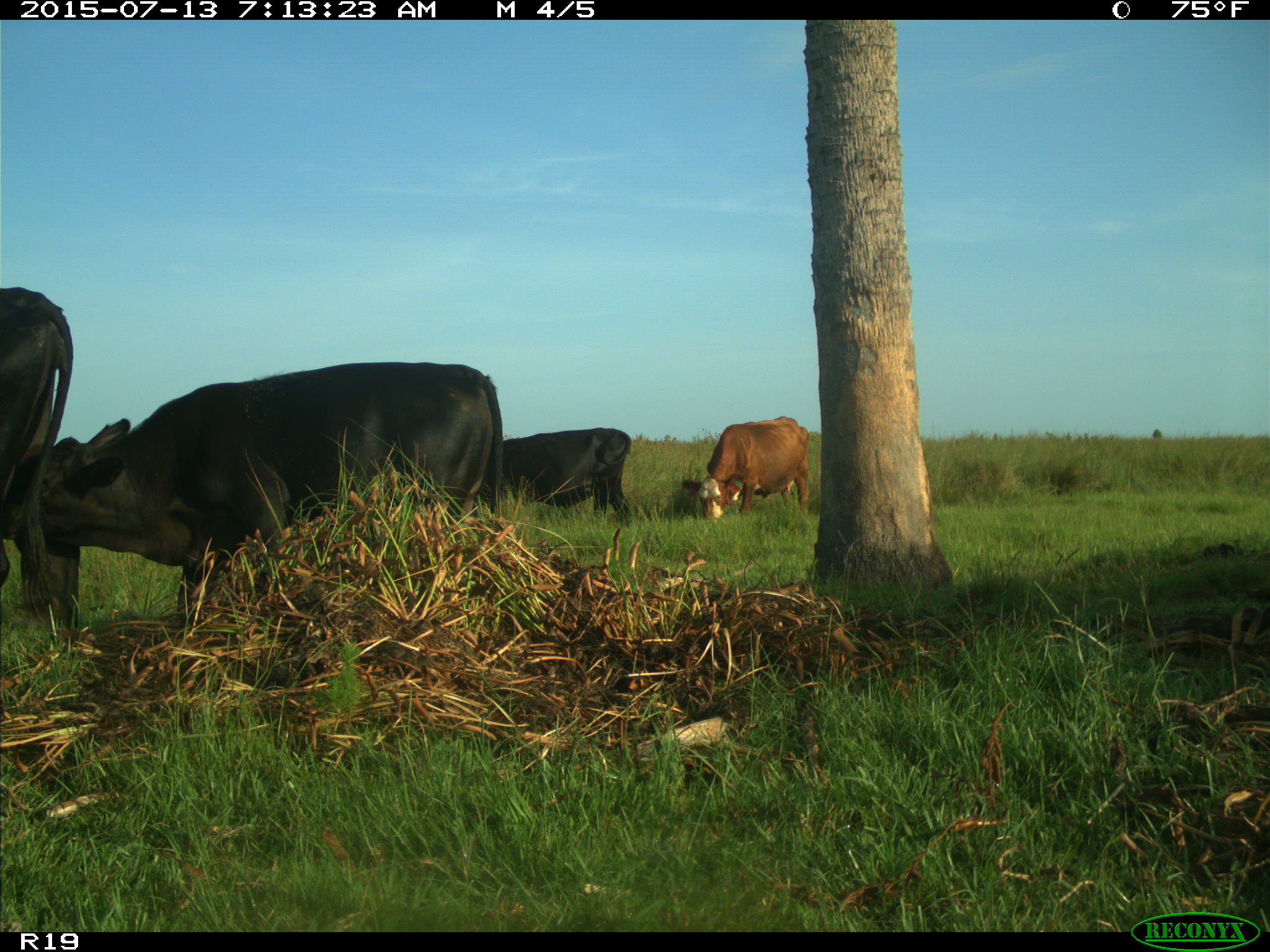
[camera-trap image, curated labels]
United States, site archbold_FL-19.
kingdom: Animalia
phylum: Chordata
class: Mammalia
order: Artiodactyla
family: Bovidae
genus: Bos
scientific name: Bos taurus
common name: domestic cow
Bos taurus (domestic cow).